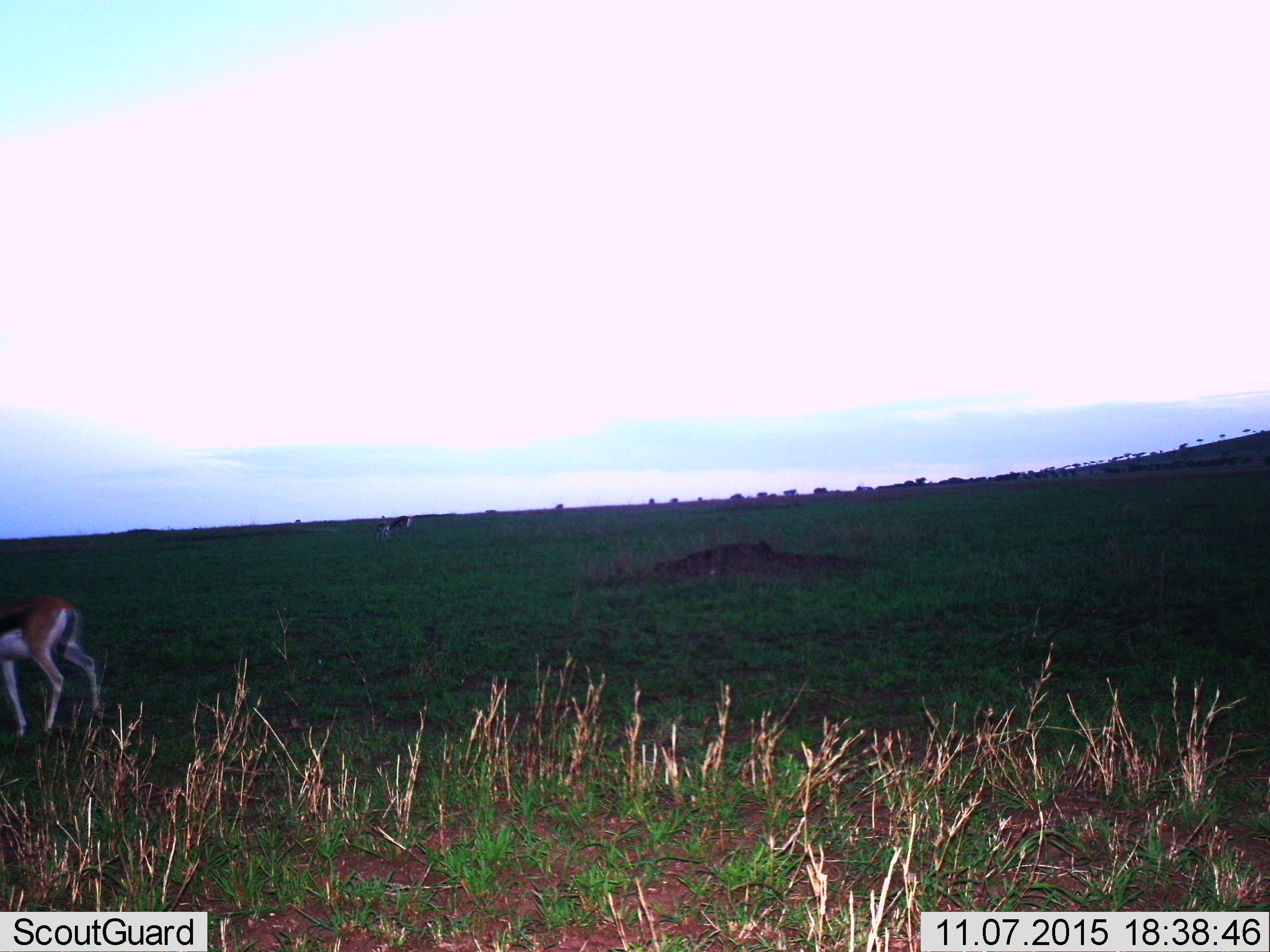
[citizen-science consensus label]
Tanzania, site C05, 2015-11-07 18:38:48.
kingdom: Animalia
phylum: Chordata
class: Mammalia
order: Artiodactyla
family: Bovidae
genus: Eudorcas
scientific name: Eudorcas thomsonii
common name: thomson's gazelle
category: gazellethomsons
Gazellethomsons (thomson's gazelle) (Eudorcas thomsonii), count 3. Behavior (volunteer vote fractions): standing 57%, resting 0%, moving 29%, interacting 0%. Young present (vote fraction): 0%. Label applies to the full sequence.